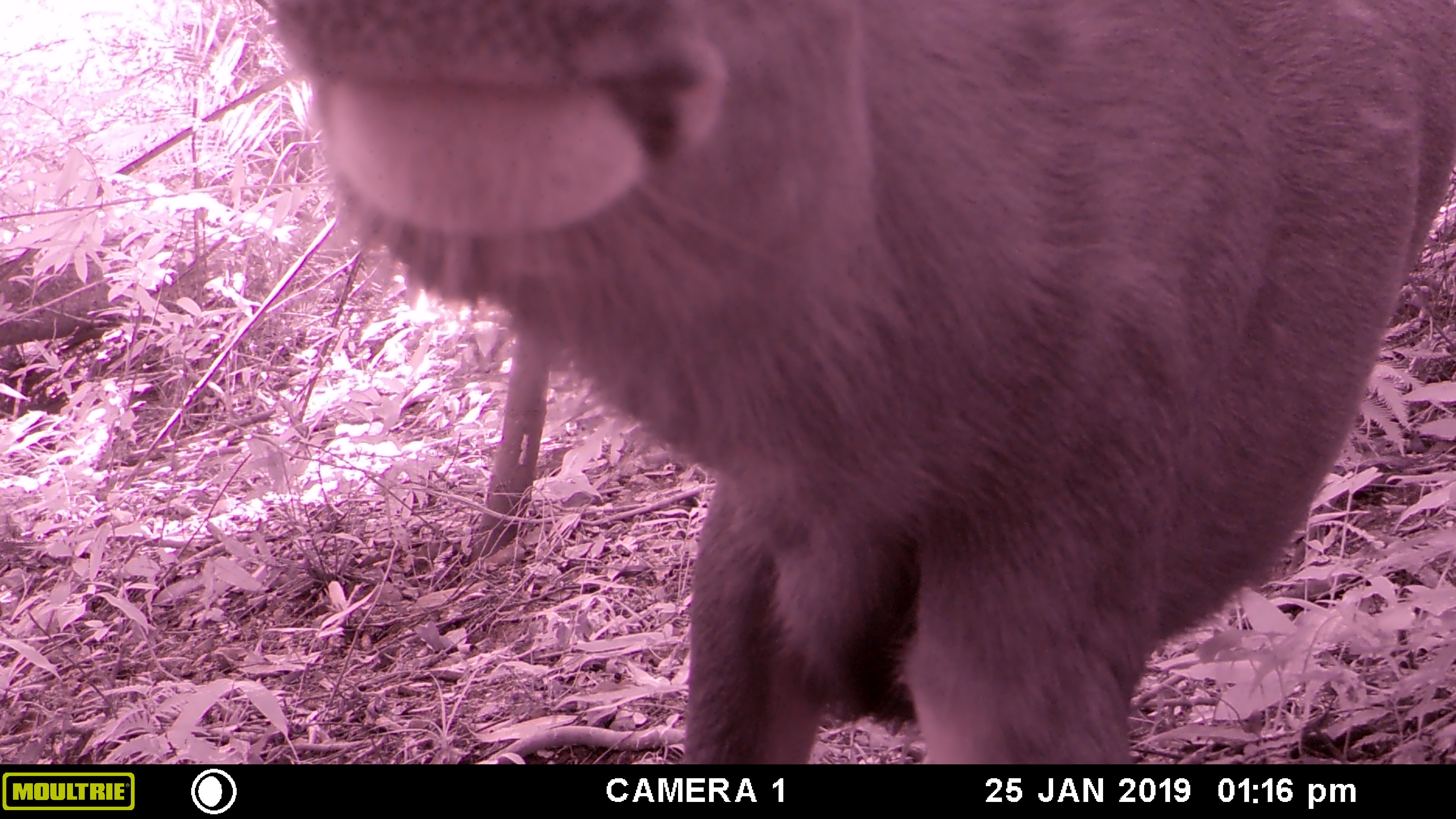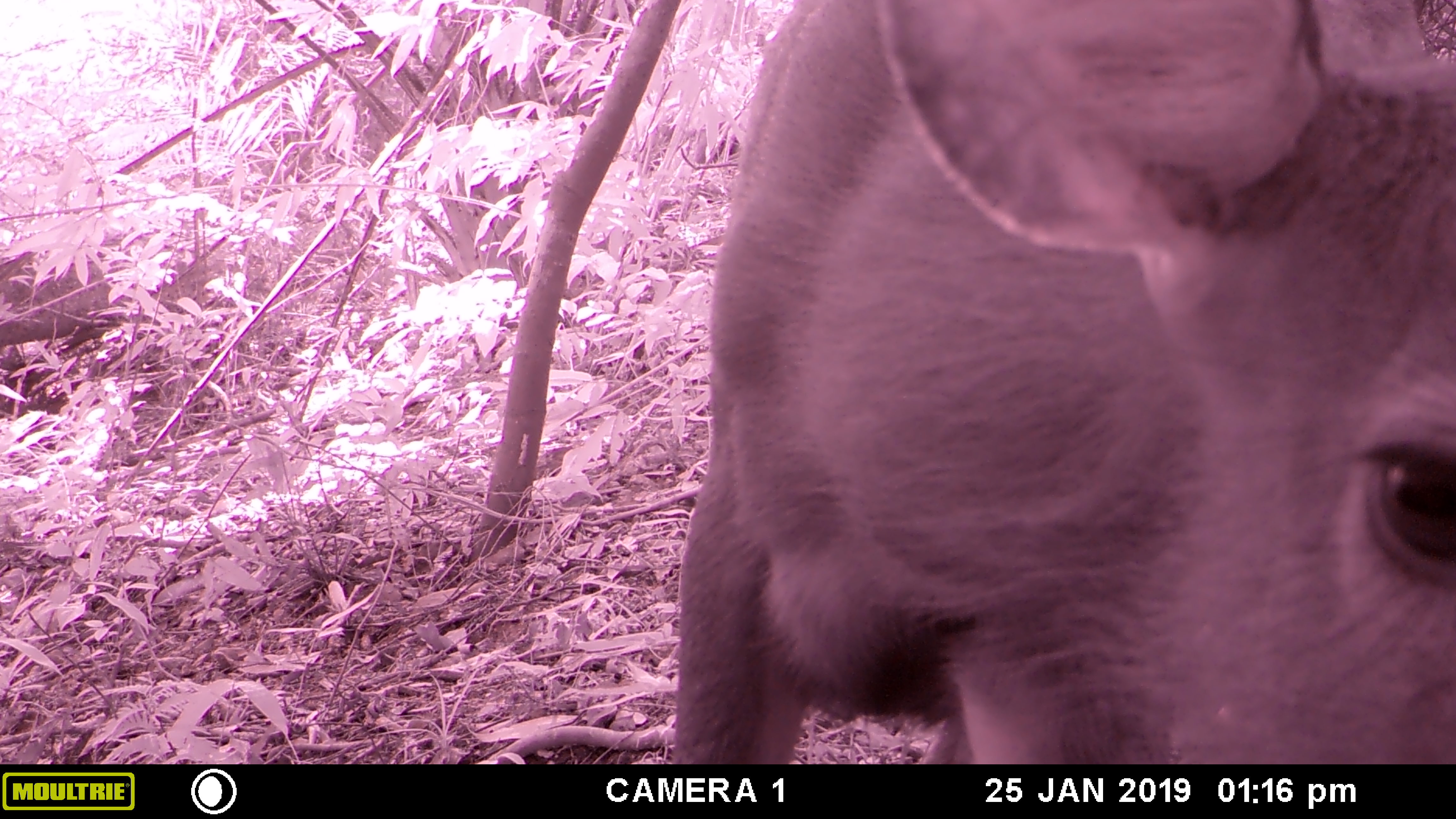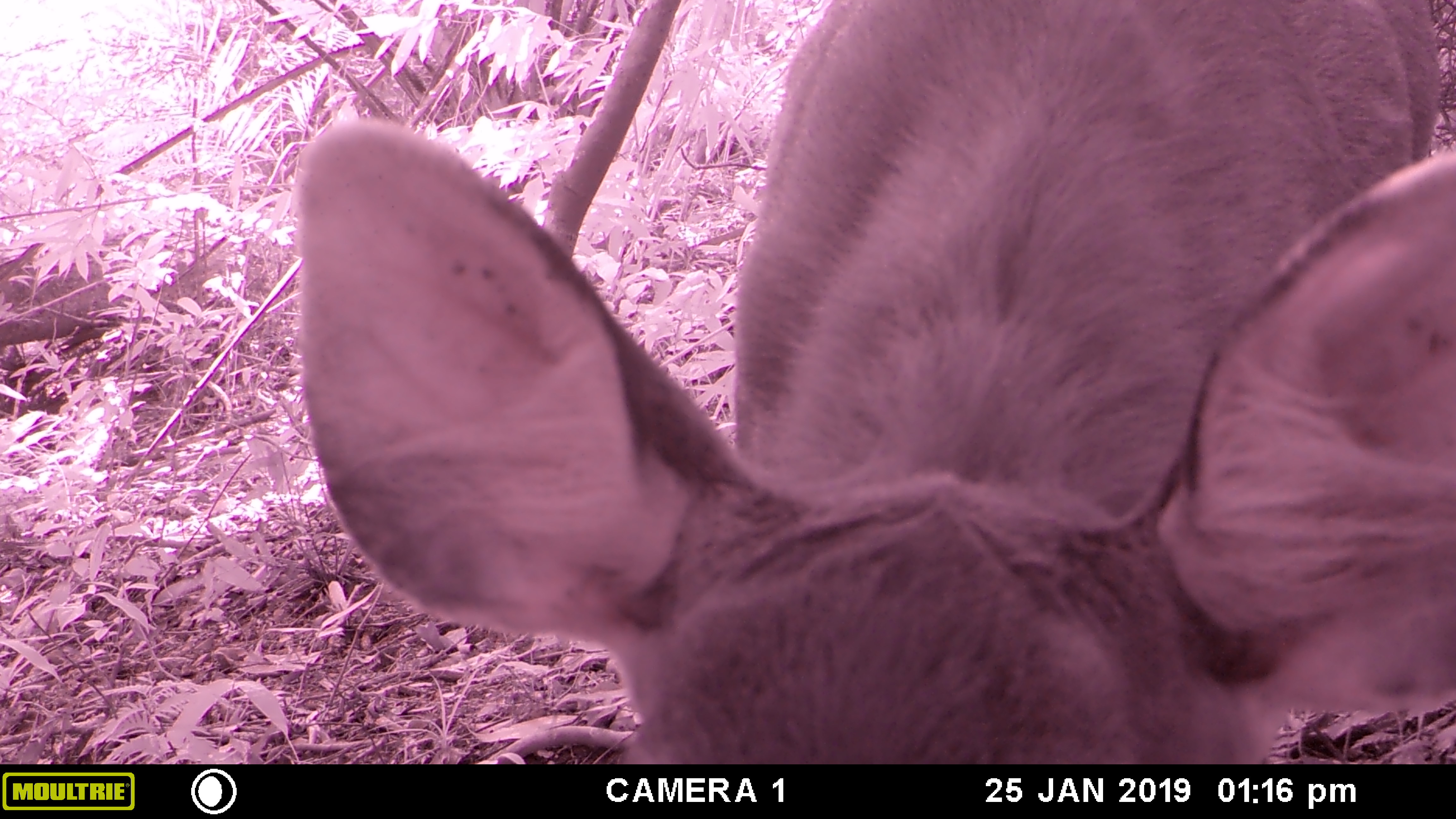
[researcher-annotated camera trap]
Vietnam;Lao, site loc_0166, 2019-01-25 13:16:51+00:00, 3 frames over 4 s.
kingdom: Animalia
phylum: Chordata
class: Mammalia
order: Artiodactyla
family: Cervidae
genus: Rusa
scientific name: Rusa unicolor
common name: sambar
Sambar (Rusa unicolor). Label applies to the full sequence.